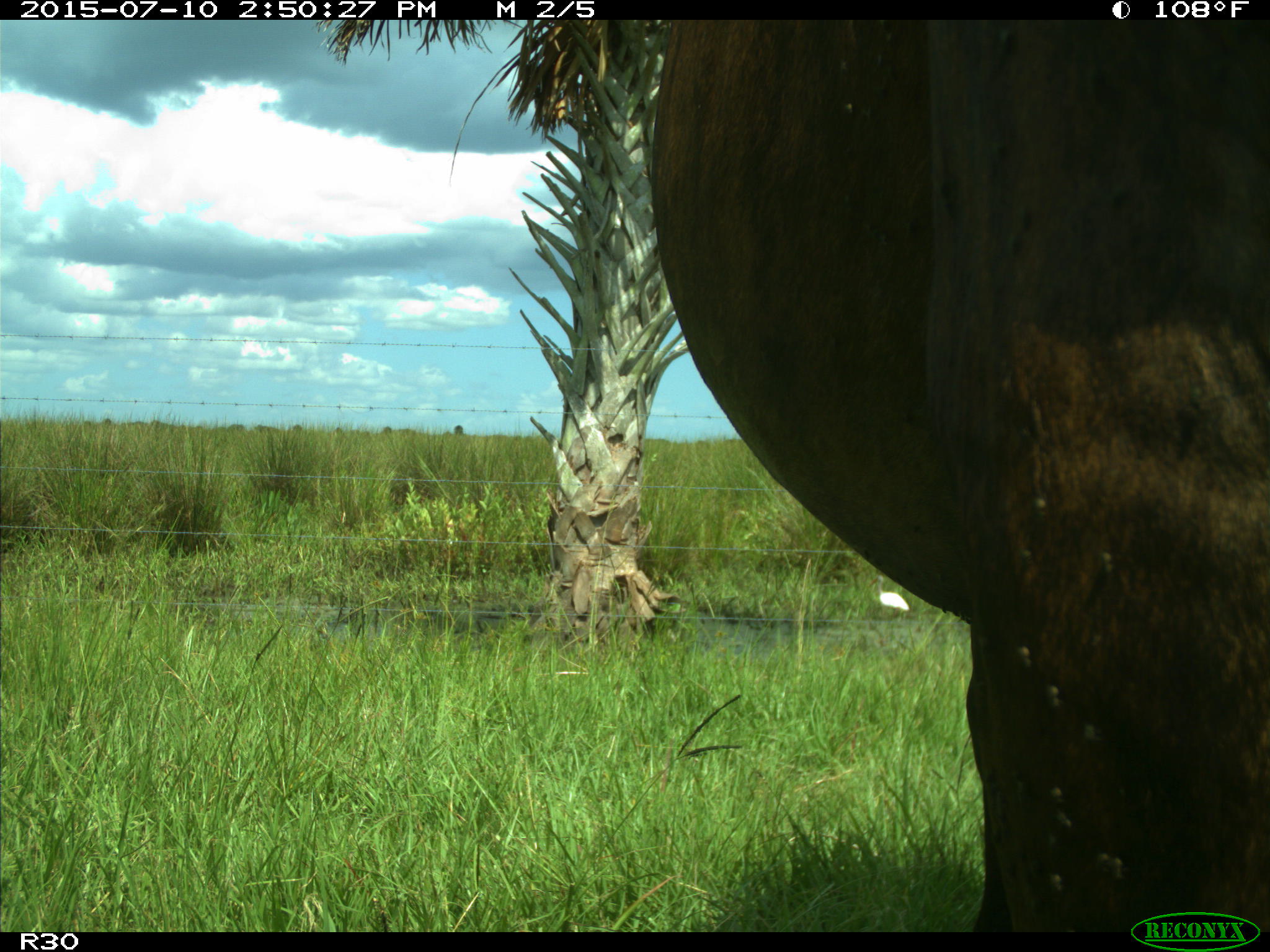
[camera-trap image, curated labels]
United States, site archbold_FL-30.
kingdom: Animalia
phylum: Chordata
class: Mammalia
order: Artiodactyla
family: Bovidae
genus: Bos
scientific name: Bos taurus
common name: domestic cow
Bos taurus (domestic cow).